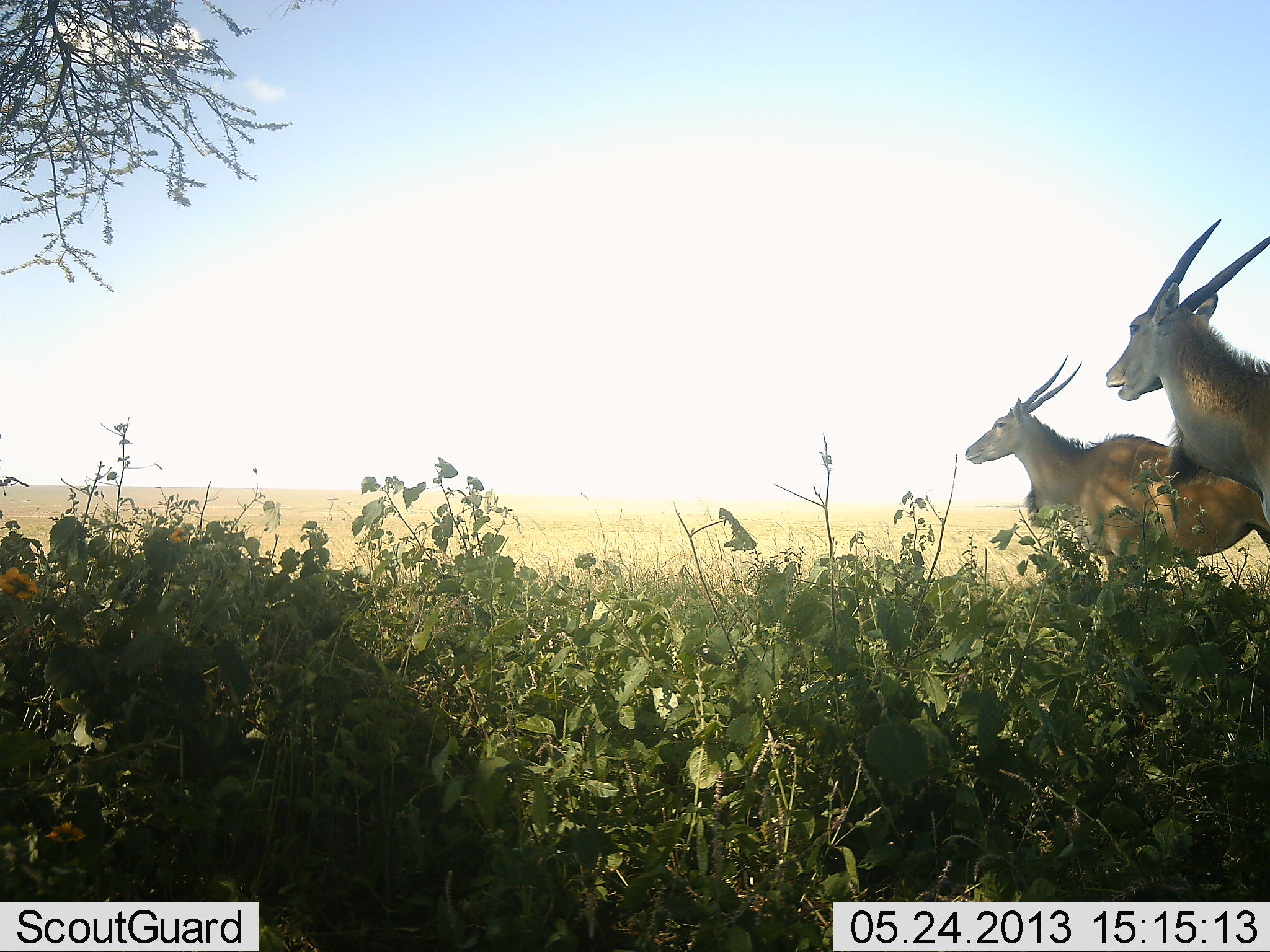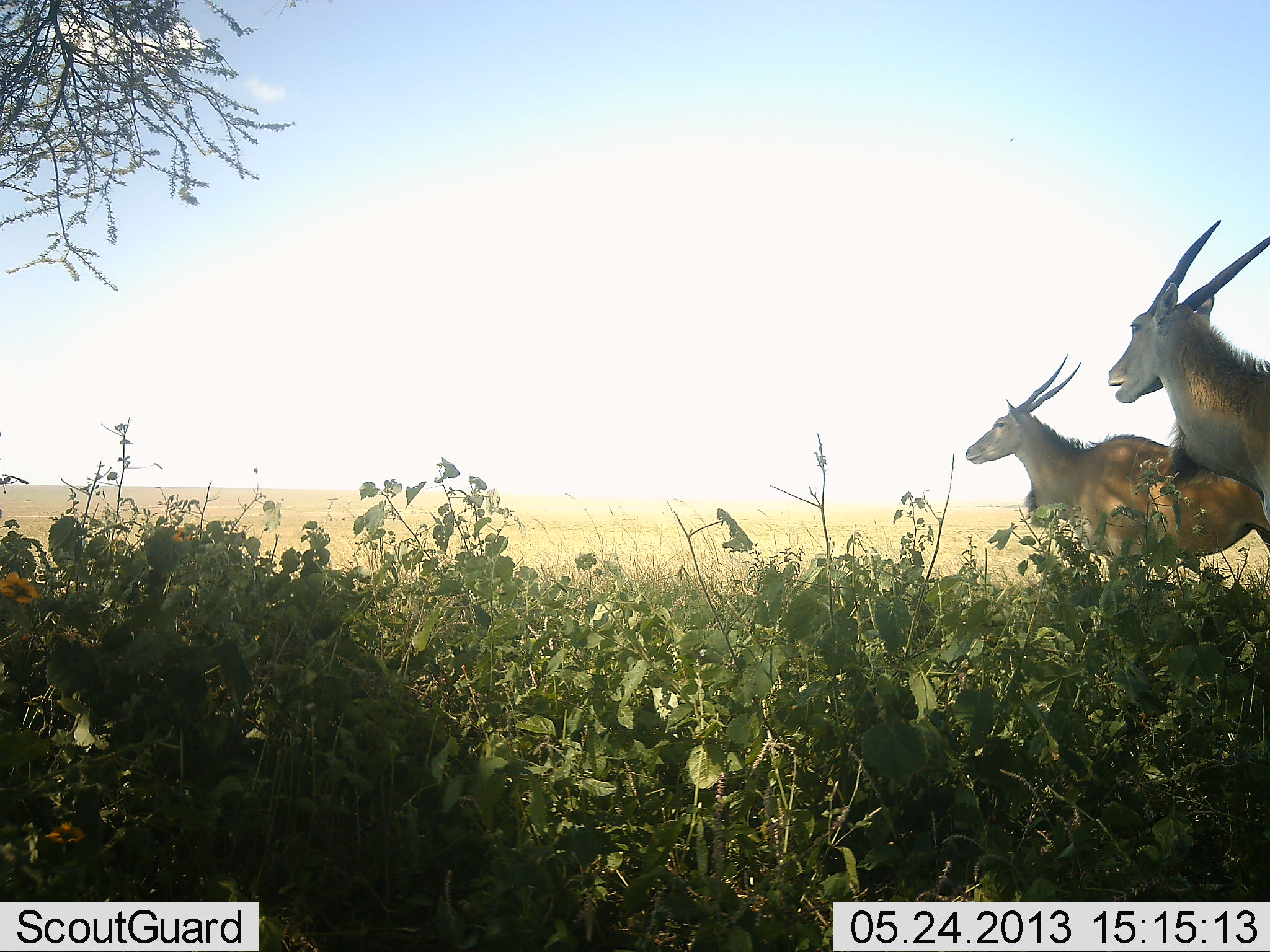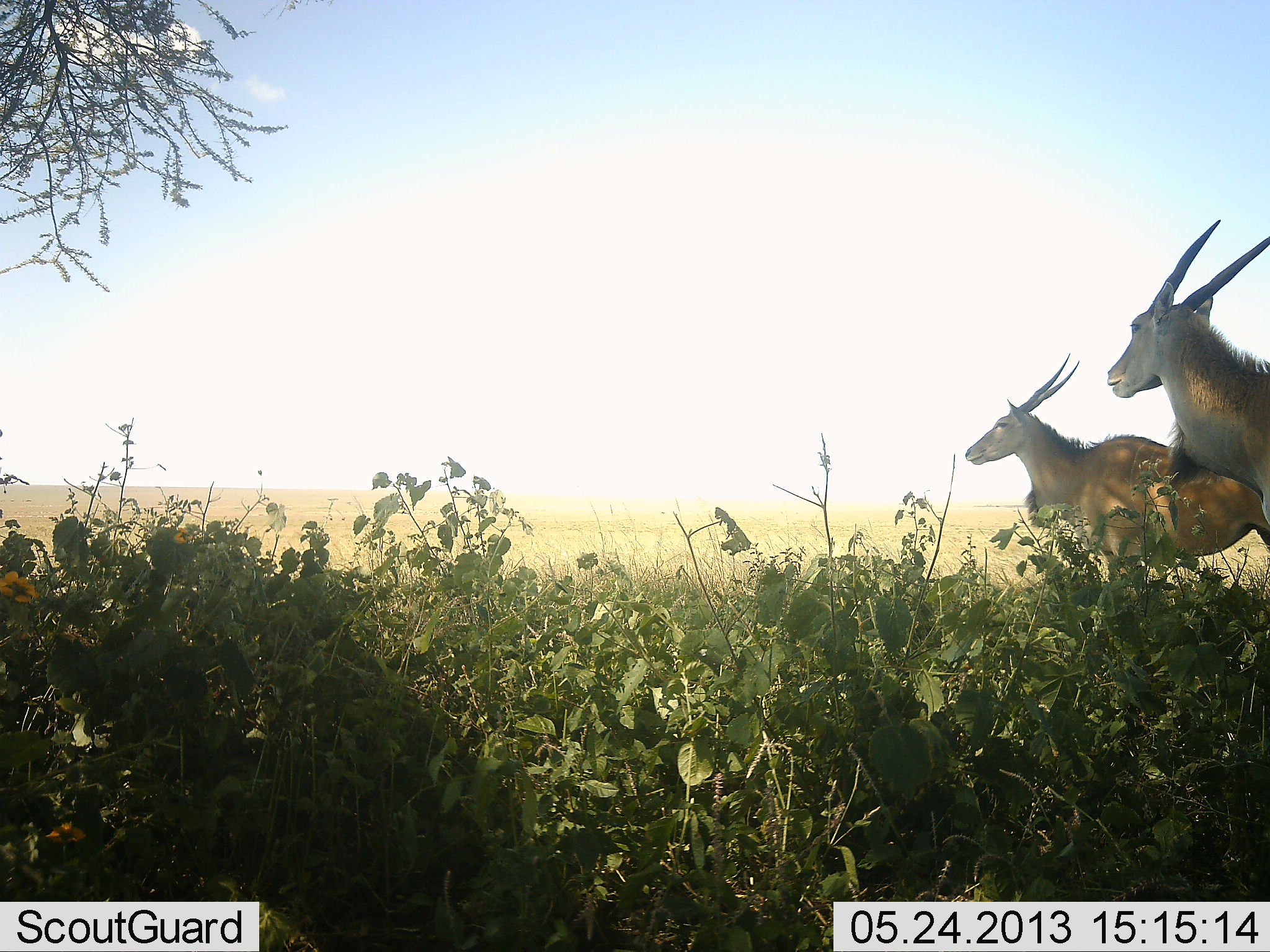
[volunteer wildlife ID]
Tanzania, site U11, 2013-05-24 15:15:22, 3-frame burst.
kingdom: Animalia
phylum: Chordata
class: Mammalia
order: Artiodactyla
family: Bovidae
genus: Tragelaphus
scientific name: Tragelaphus oryx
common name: eland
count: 2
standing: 77%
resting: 10%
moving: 3%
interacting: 6%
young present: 0%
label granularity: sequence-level